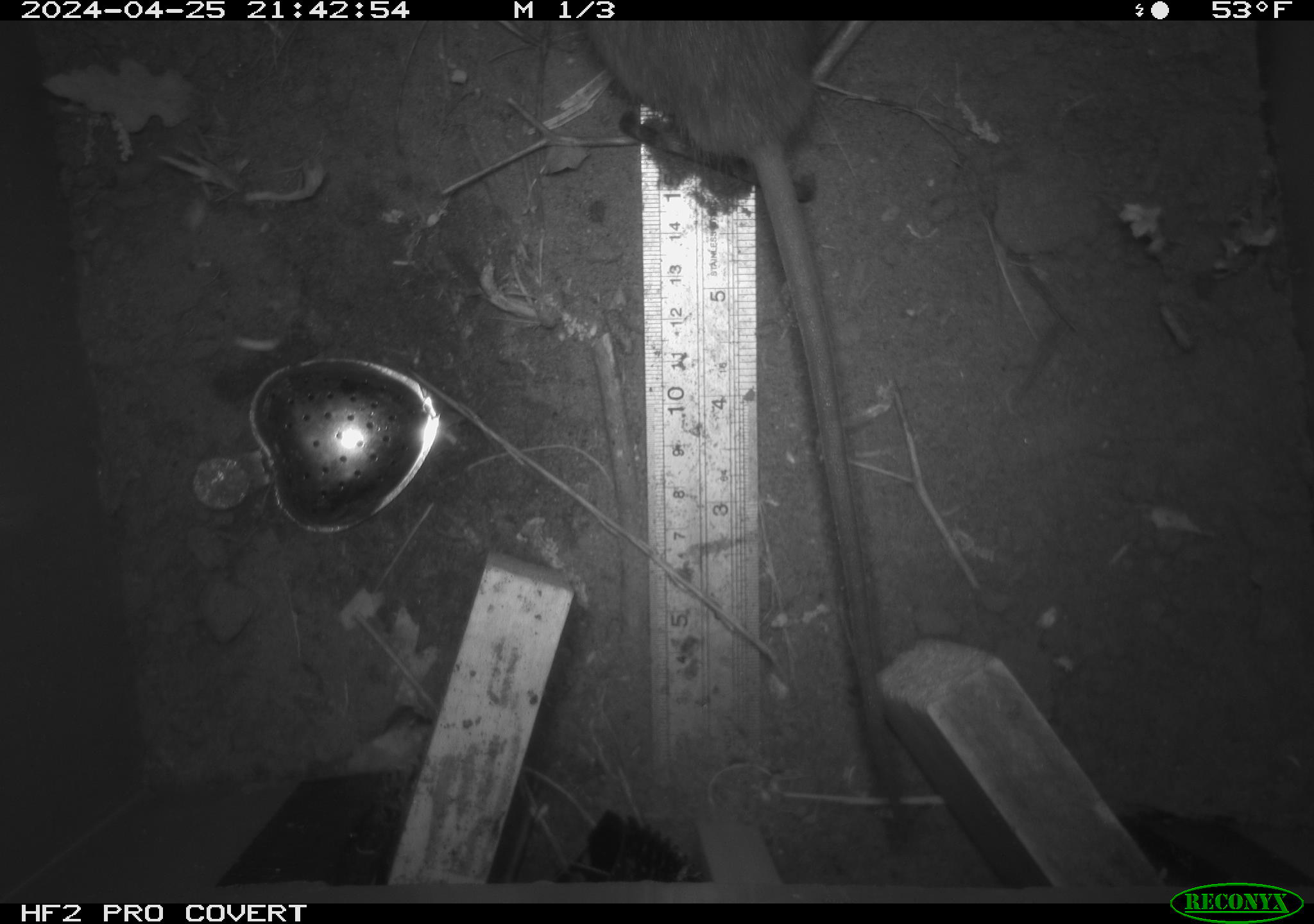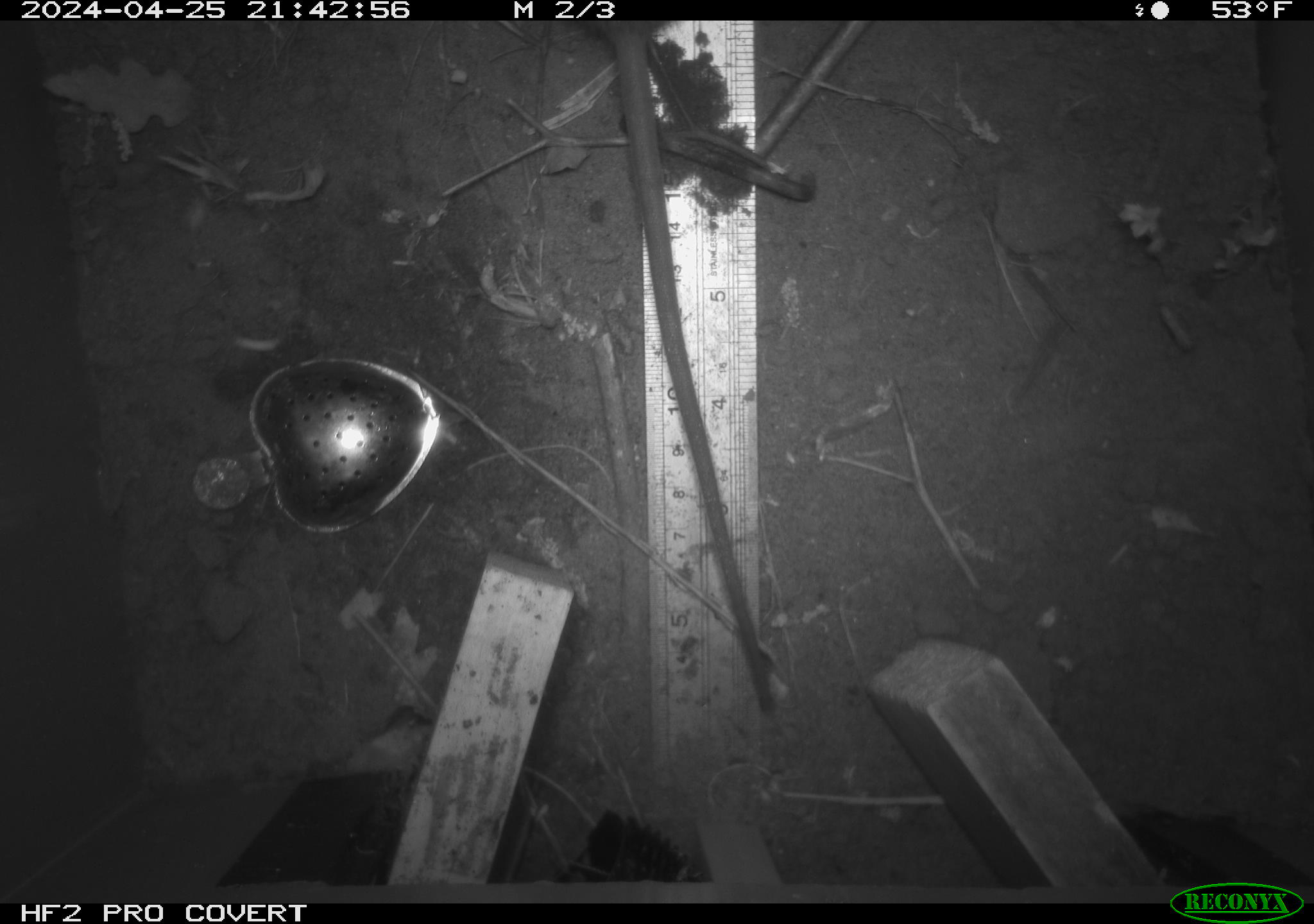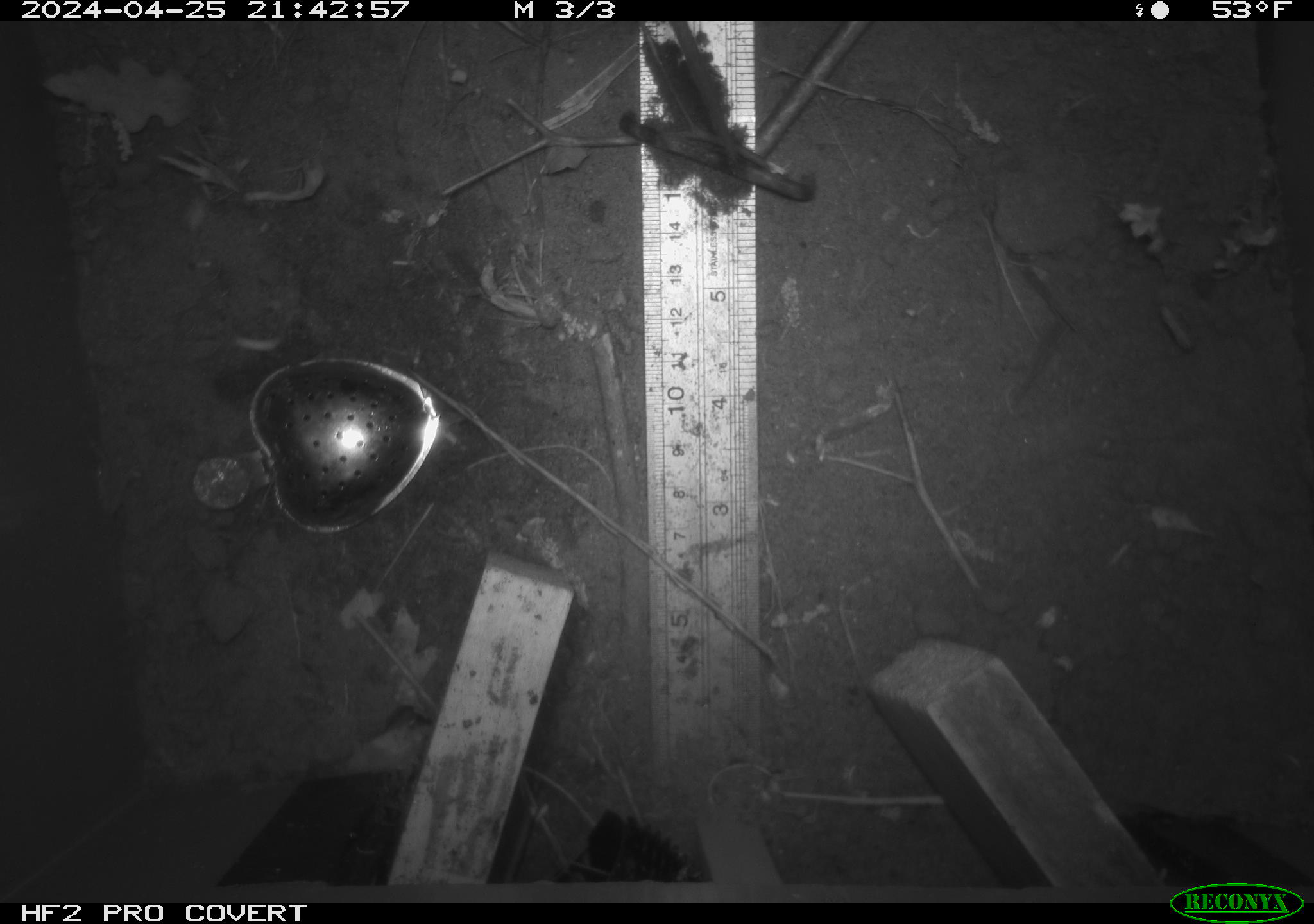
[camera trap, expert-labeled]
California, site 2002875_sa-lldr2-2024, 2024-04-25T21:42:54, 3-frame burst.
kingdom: Animalia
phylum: Chordata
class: Mammalia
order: Rodentia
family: Muridae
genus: Rattus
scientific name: Rattus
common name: rat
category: rattus species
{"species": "rattus species (rat) (Rattus)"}